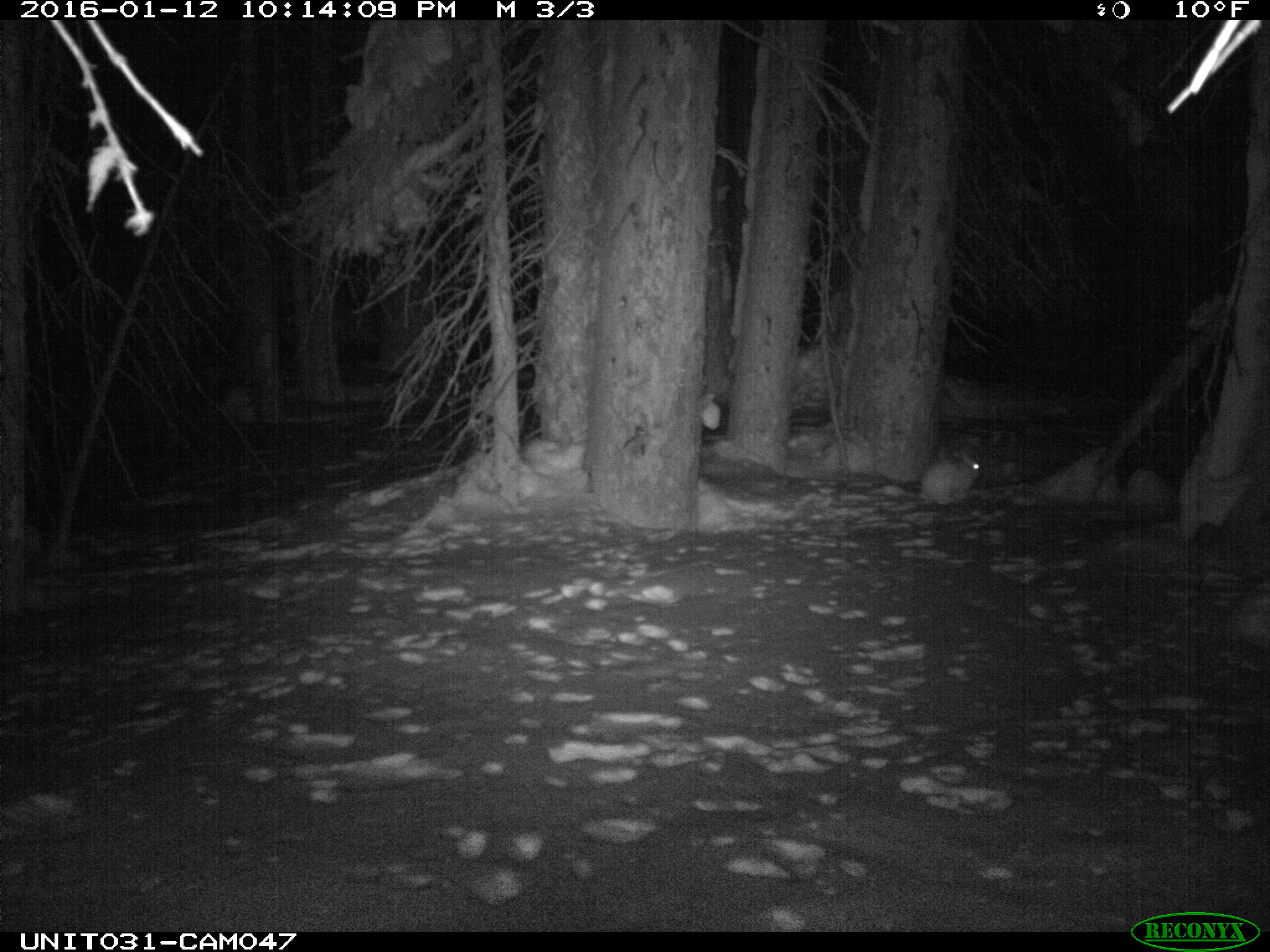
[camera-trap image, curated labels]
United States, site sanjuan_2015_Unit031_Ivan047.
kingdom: Animalia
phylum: Chordata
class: Mammalia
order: Lagomorpha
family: Leporidae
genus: Lepus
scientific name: Lepus americanus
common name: snowshoe hare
Lepus americanus (snowshoe hare).